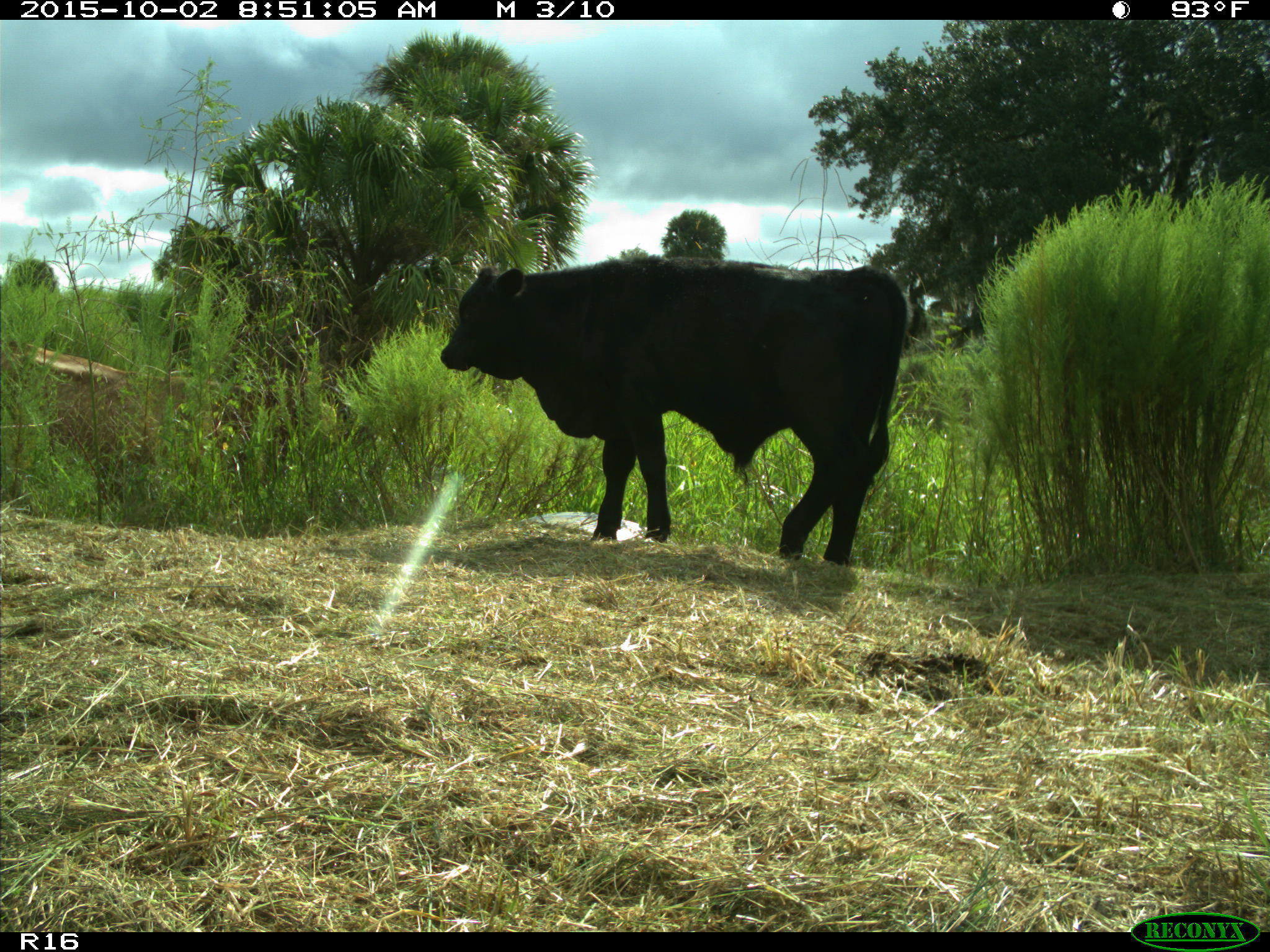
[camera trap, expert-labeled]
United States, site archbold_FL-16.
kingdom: Animalia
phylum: Chordata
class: Mammalia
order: Artiodactyla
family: Bovidae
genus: Bos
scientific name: Bos taurus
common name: domestic cow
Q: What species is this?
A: Bos taurus (domestic cow).